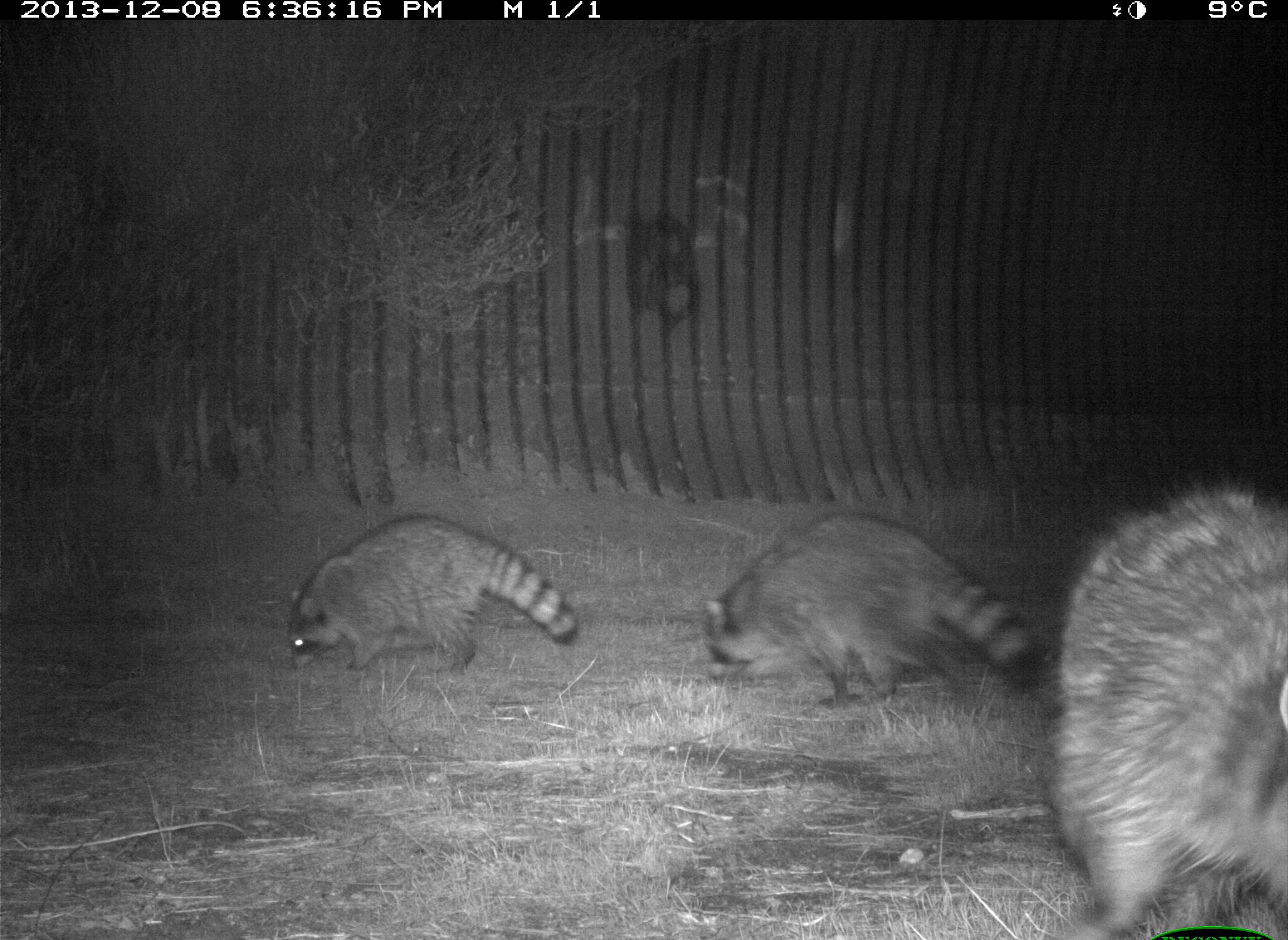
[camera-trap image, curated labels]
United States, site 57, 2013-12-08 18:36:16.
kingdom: Animalia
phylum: Chordata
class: Mammalia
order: Carnivora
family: Procyonidae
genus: Procyon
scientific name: Procyon lotor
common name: raccoon